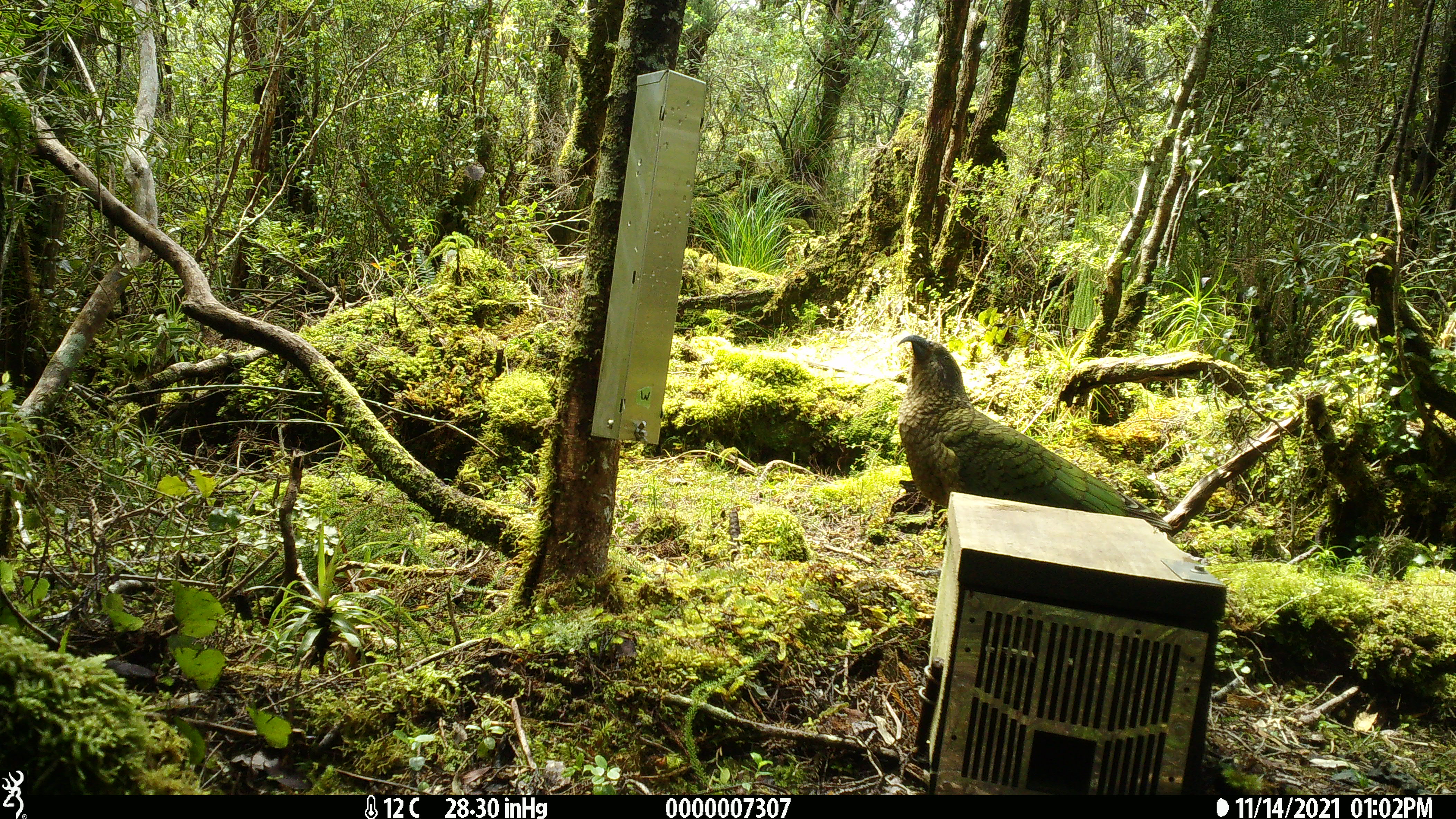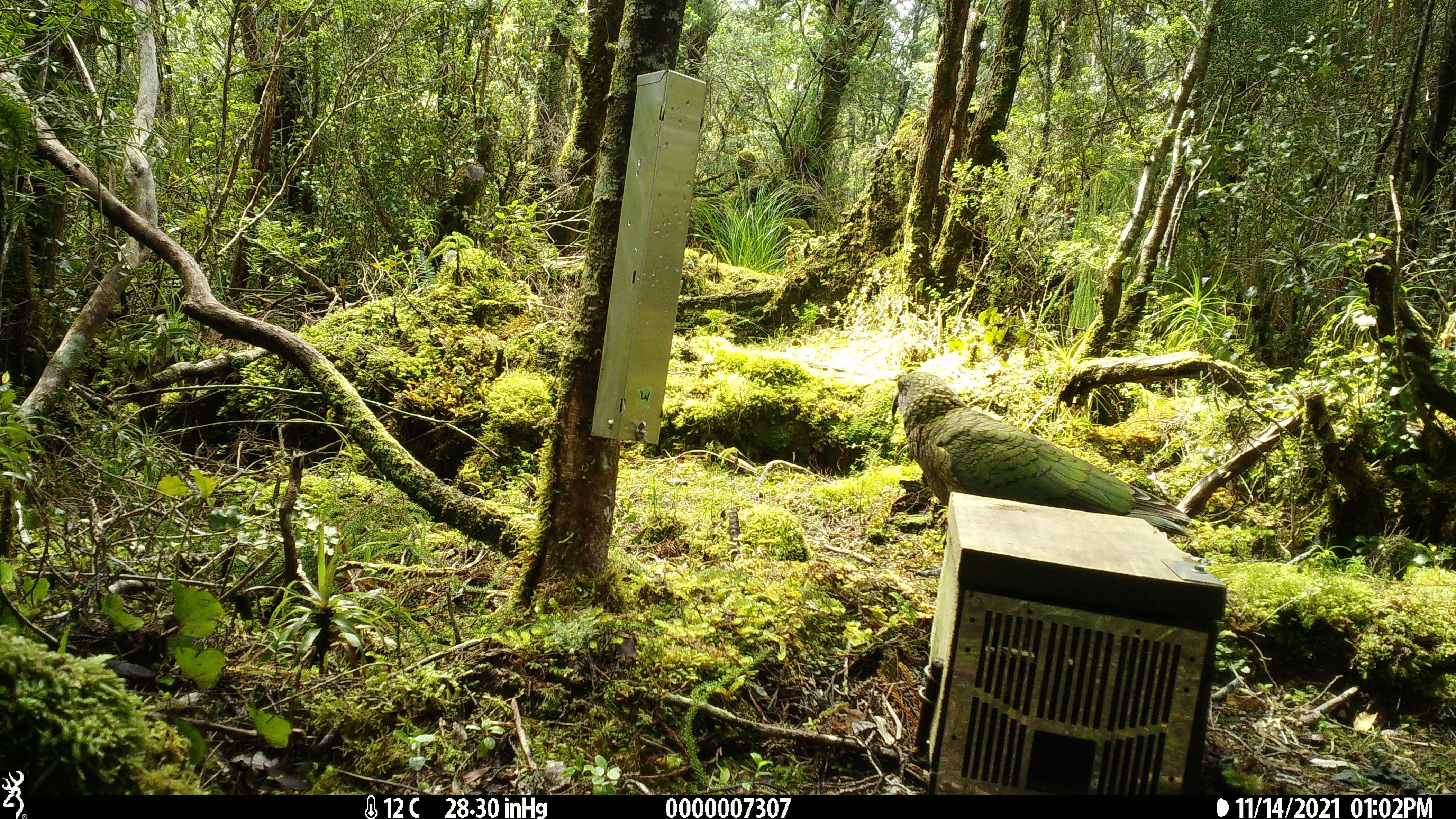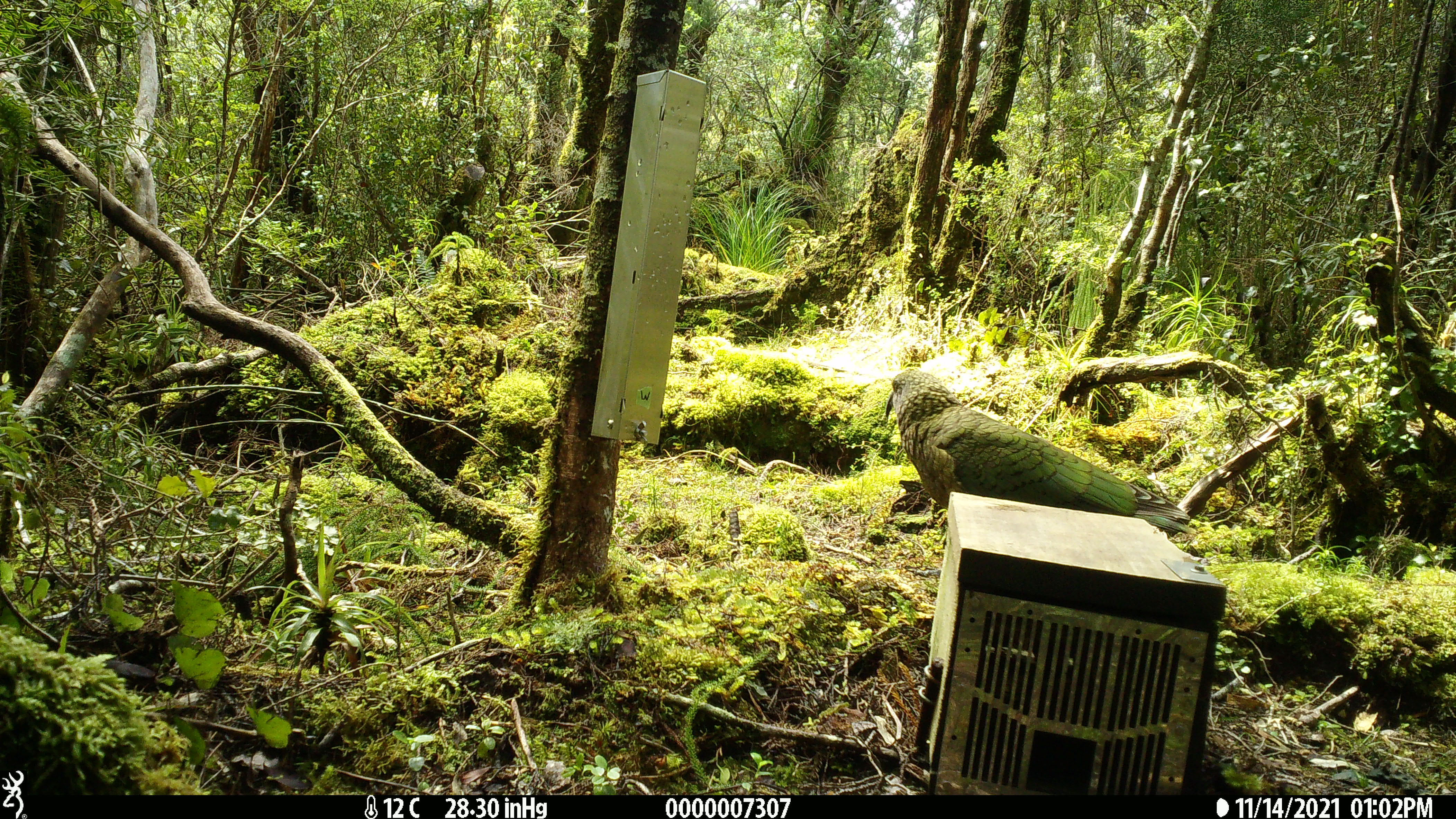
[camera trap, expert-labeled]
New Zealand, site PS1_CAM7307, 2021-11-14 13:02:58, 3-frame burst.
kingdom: Animalia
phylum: Chordata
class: Aves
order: Psittaciformes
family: Strigopidae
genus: Nestor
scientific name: Nestor notabilis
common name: kea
Kea (Nestor notabilis).